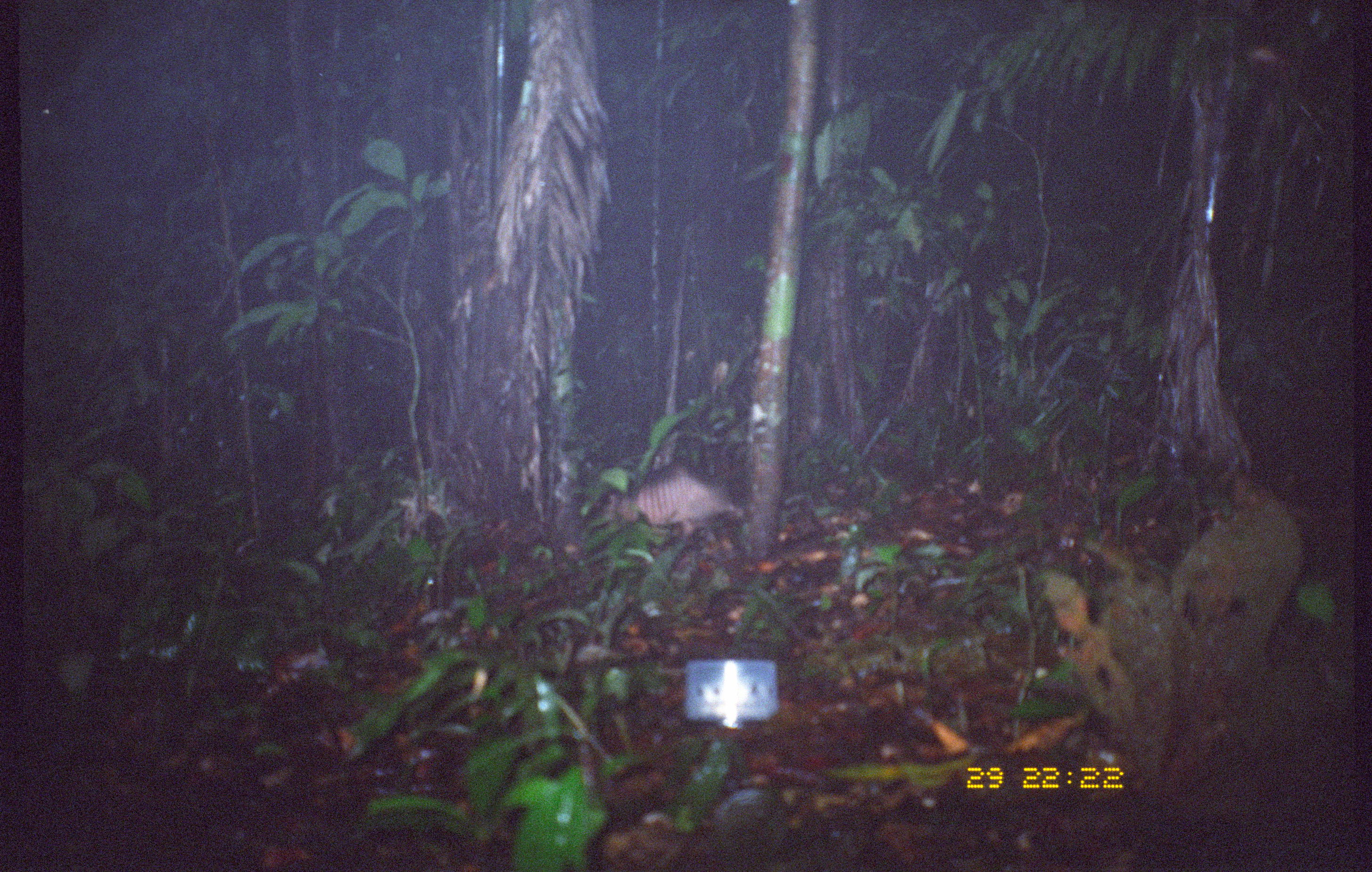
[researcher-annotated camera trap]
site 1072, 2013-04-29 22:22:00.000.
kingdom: Animalia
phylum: Chordata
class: Mammalia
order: Cingulata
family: Dasypodidae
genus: Dasypus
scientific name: Dasypus novemcinctus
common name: nine-banded armadillo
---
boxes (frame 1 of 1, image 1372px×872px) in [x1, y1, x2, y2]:
dasypus novemcinctus: [595, 469, 743, 540]